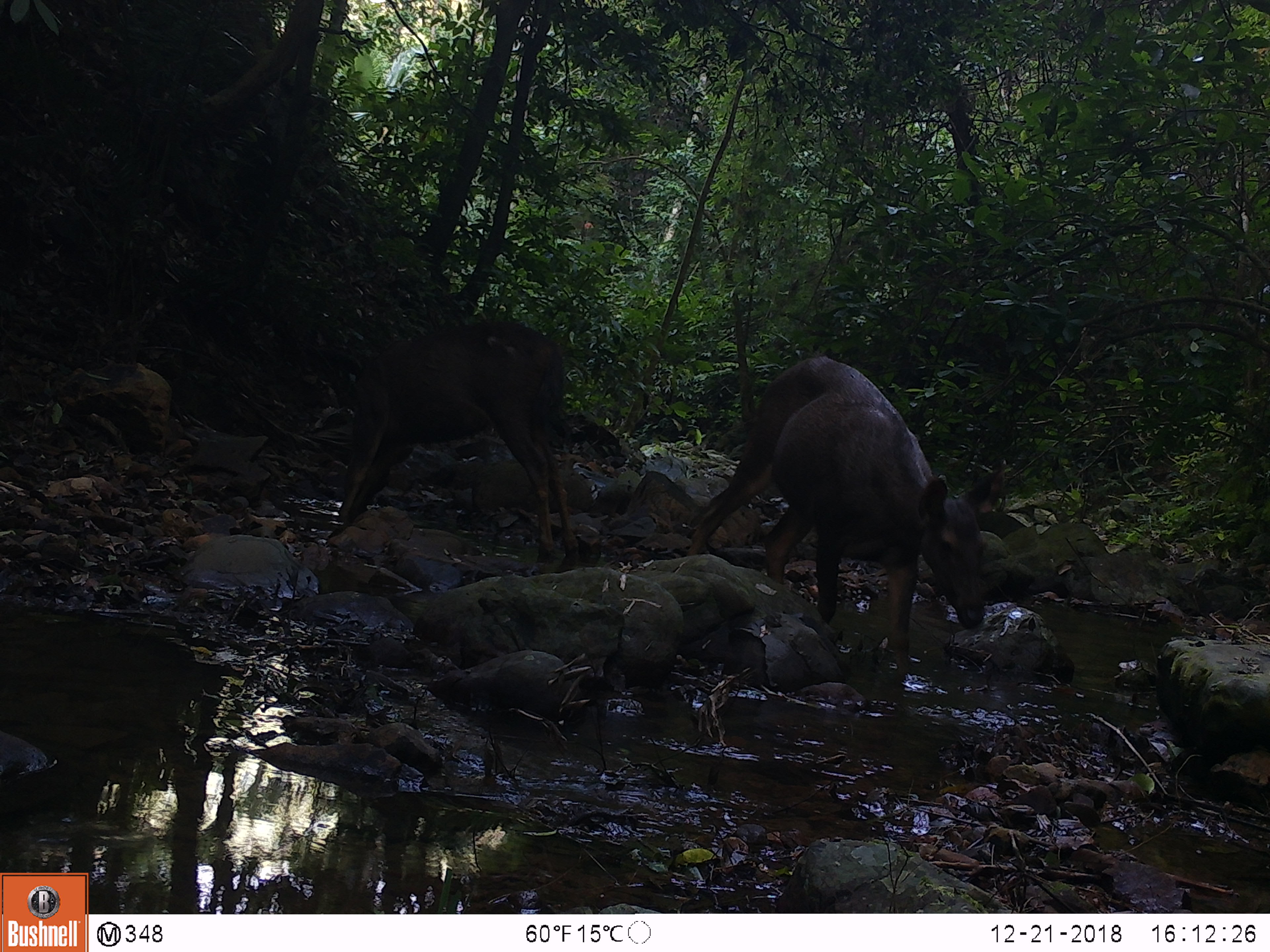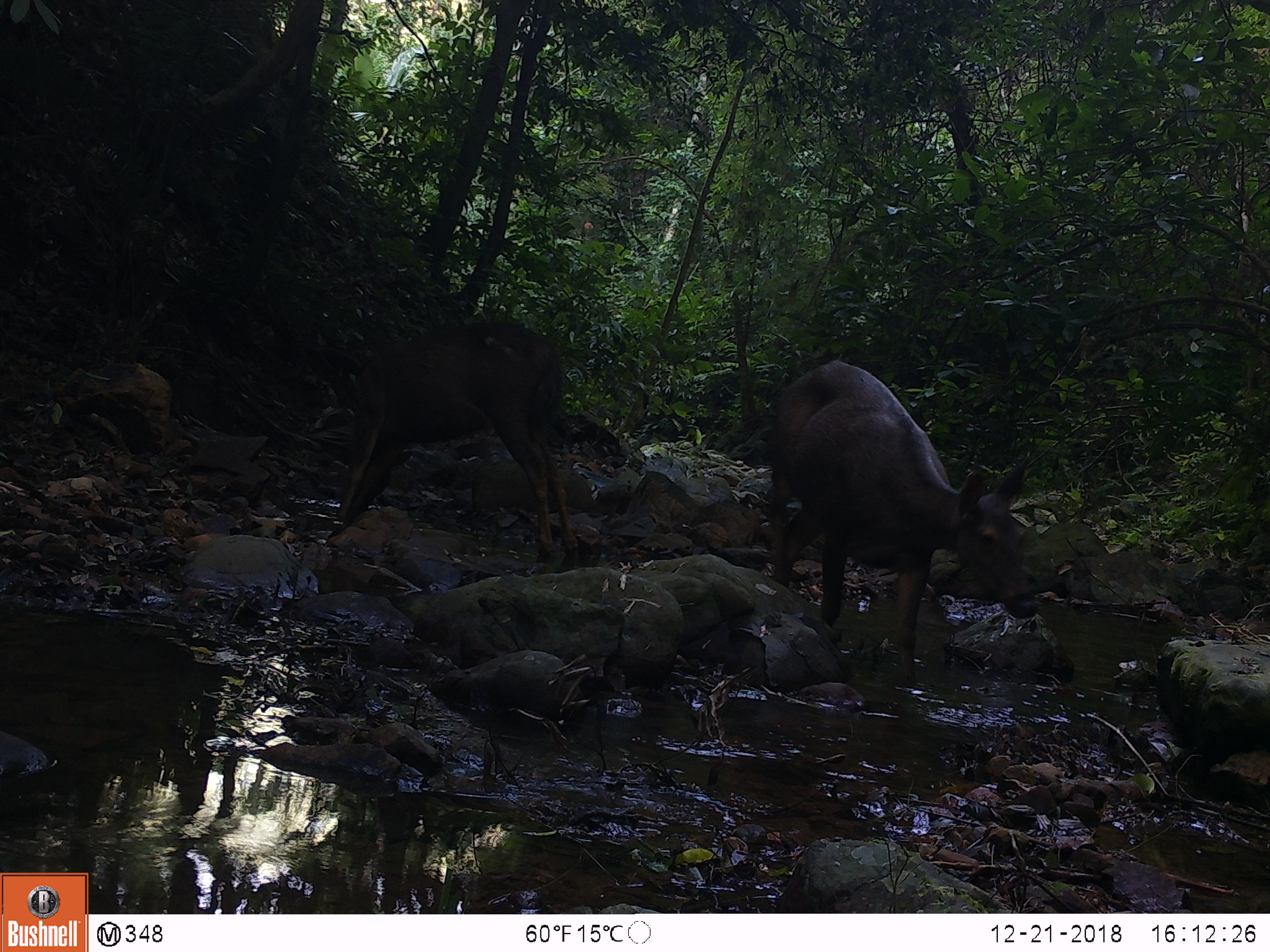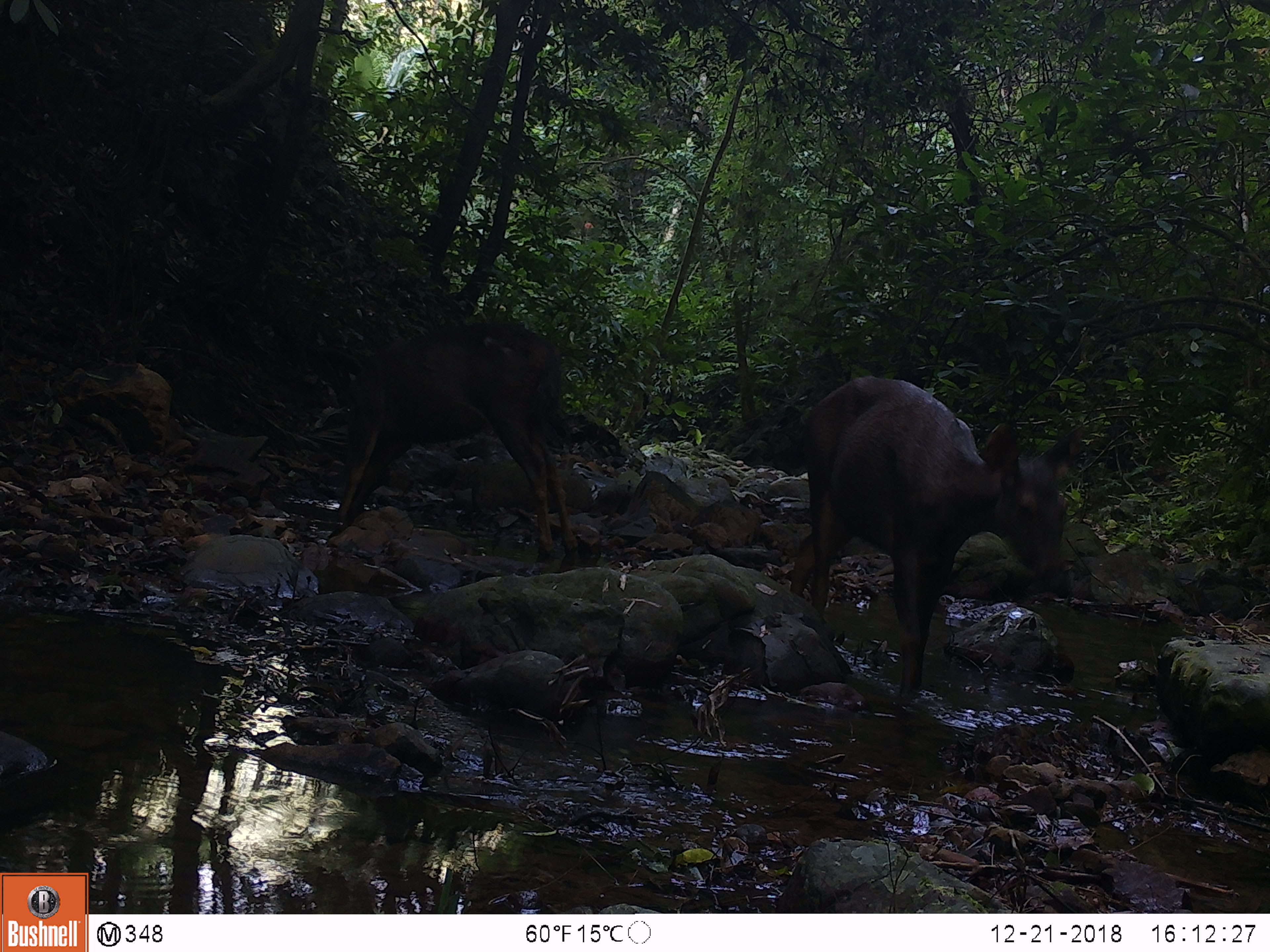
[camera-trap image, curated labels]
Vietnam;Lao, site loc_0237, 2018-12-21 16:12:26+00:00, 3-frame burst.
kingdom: Animalia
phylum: Chordata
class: Mammalia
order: Artiodactyla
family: Cervidae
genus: Rusa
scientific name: Rusa unicolor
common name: sambar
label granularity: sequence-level